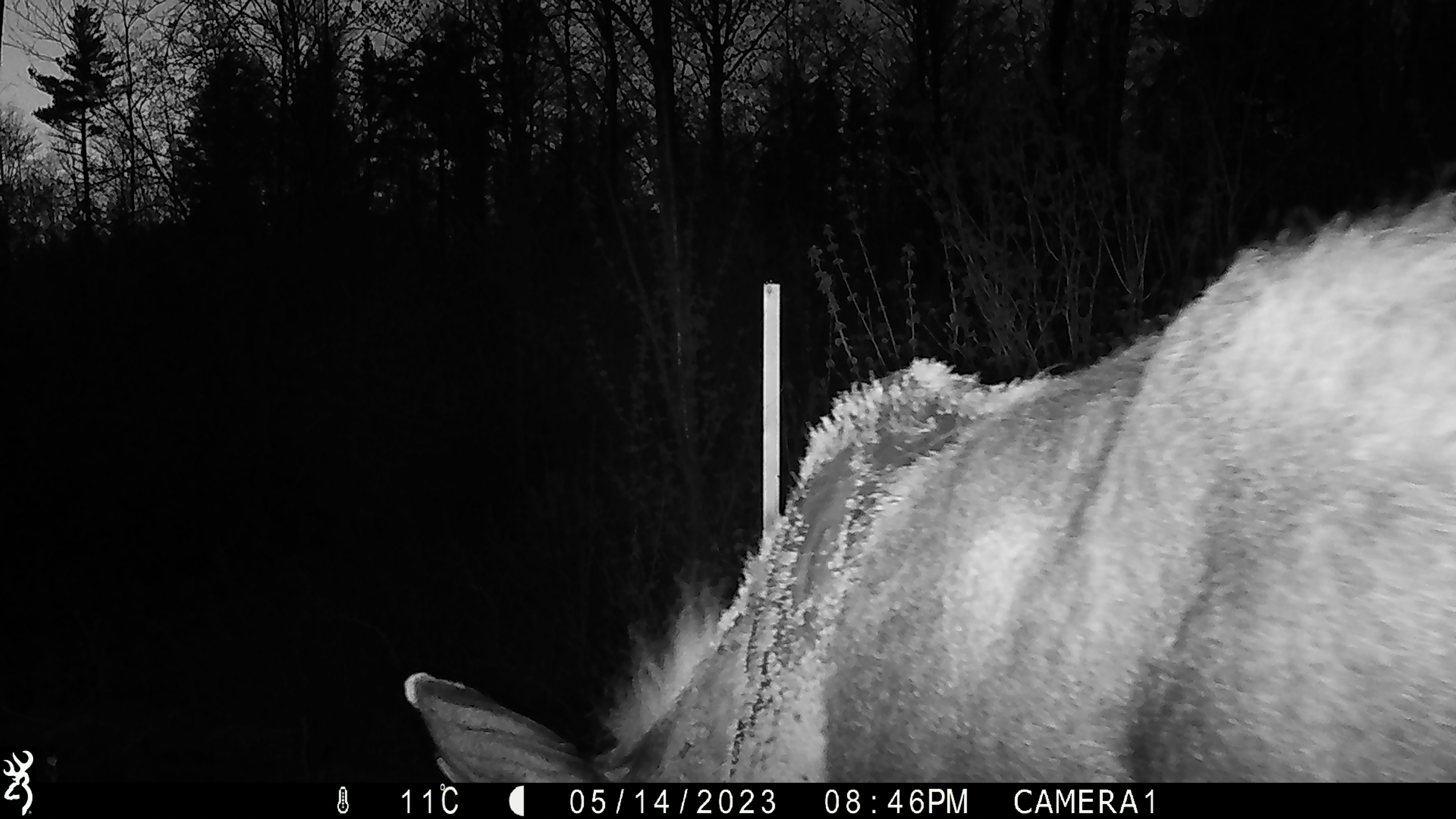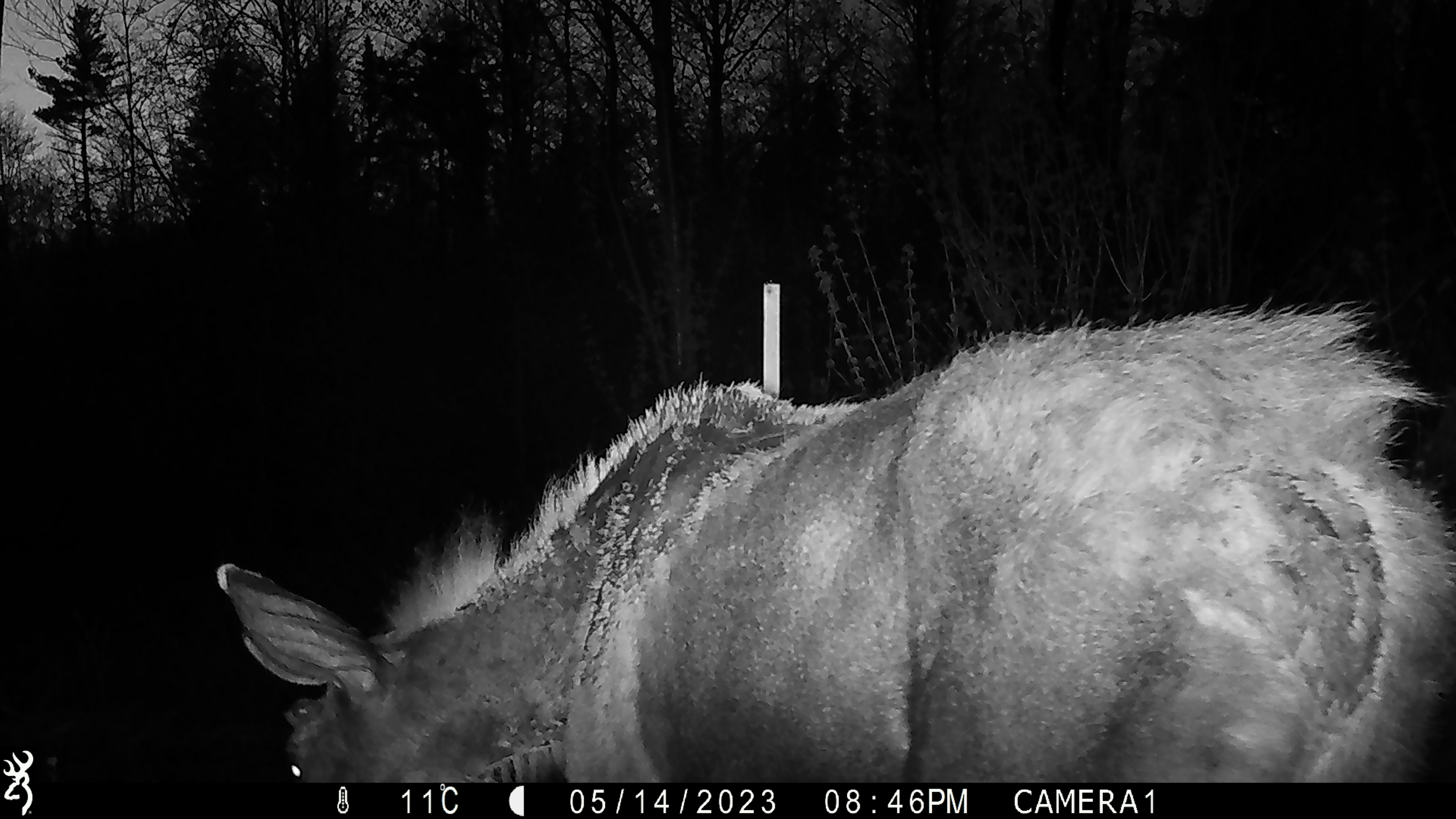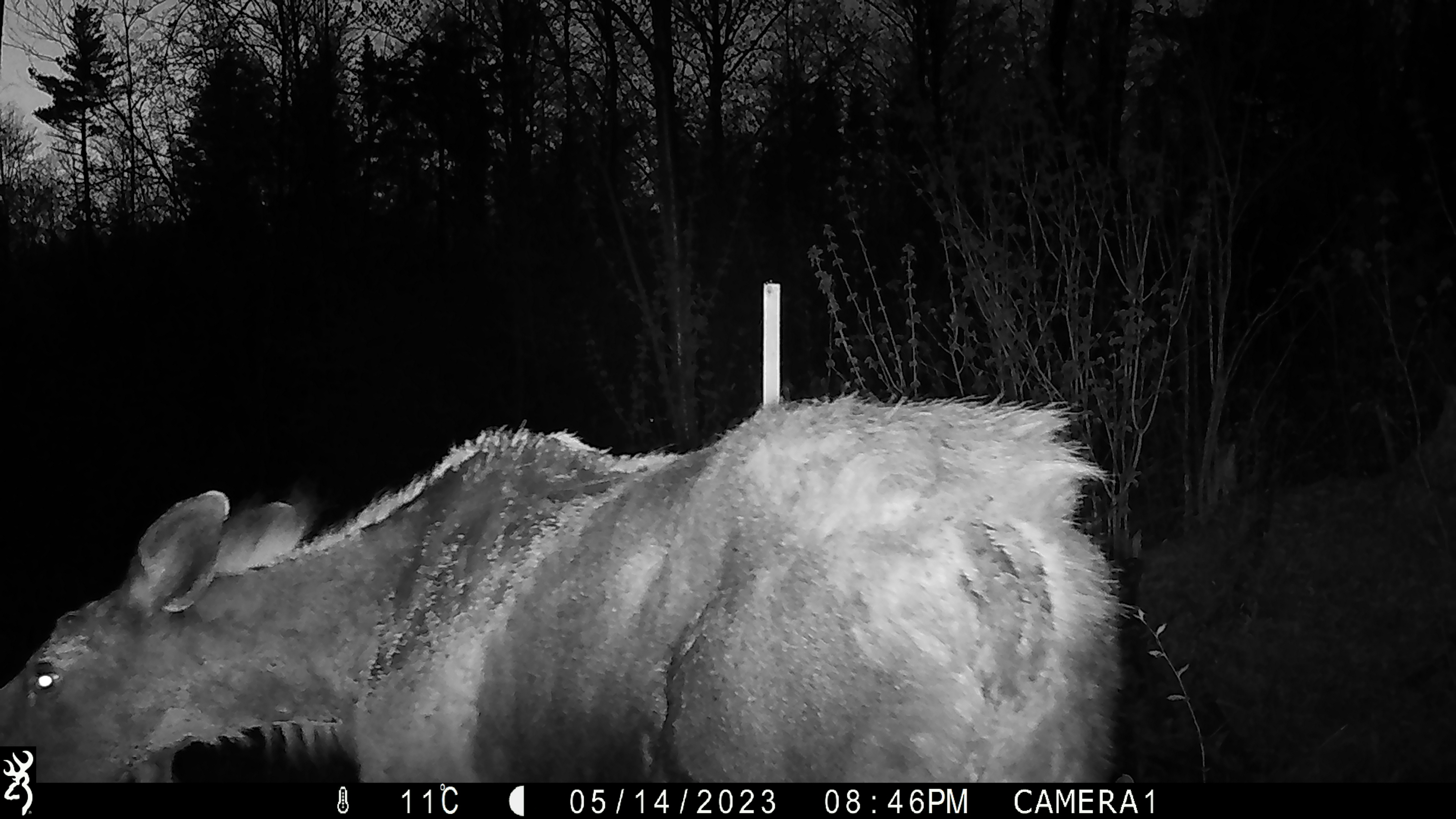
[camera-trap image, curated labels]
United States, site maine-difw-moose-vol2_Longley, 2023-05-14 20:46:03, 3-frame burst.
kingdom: Animalia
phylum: Chordata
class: Mammalia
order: Artiodactyla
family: Cervidae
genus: Alces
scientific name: Alces alces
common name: moose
Moose (Alces alces).